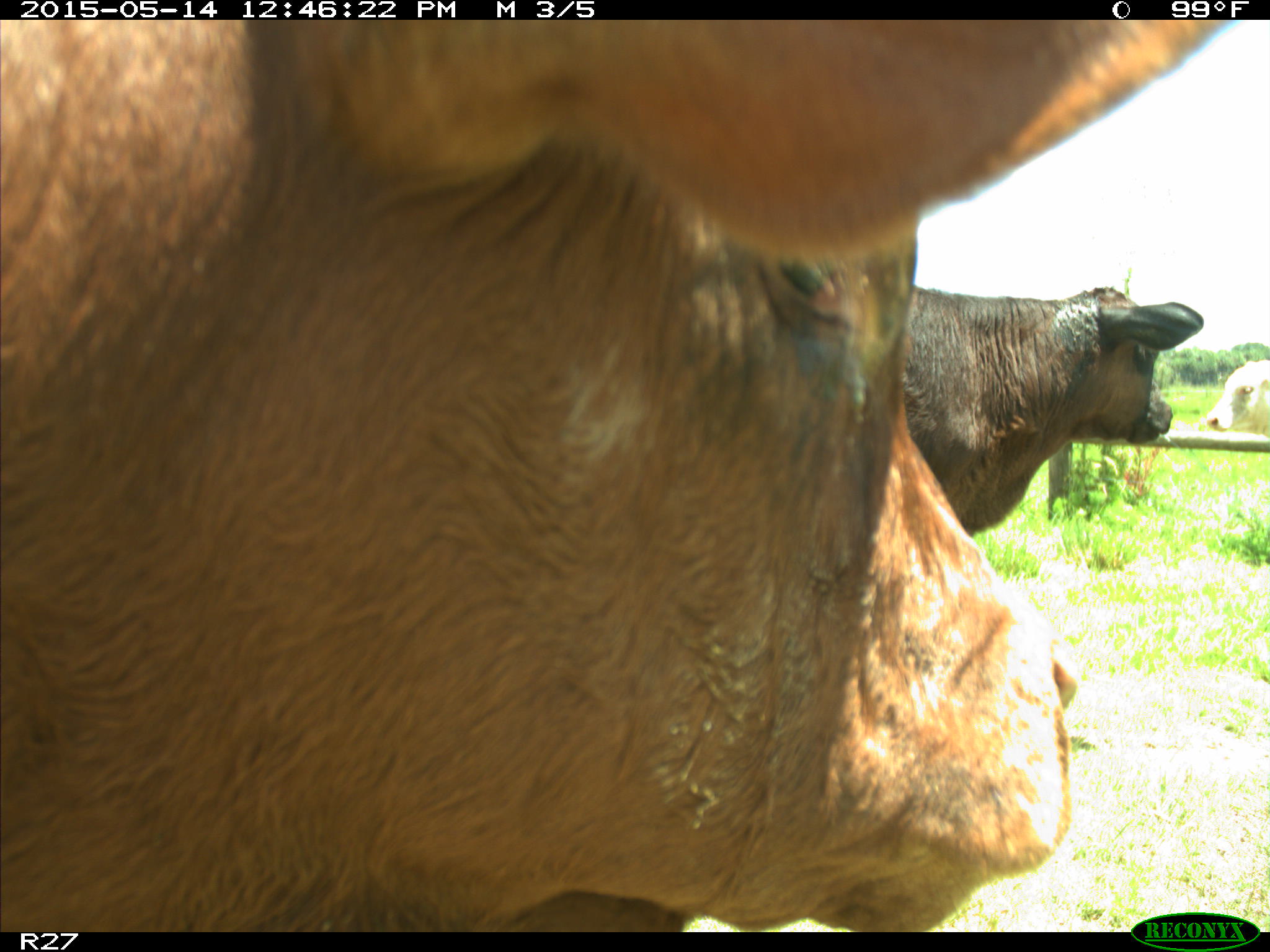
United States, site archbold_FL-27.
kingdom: Animalia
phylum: Chordata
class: Mammalia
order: Artiodactyla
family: Bovidae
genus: Bos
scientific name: Bos taurus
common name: domestic cow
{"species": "Bos taurus (domestic cow)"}